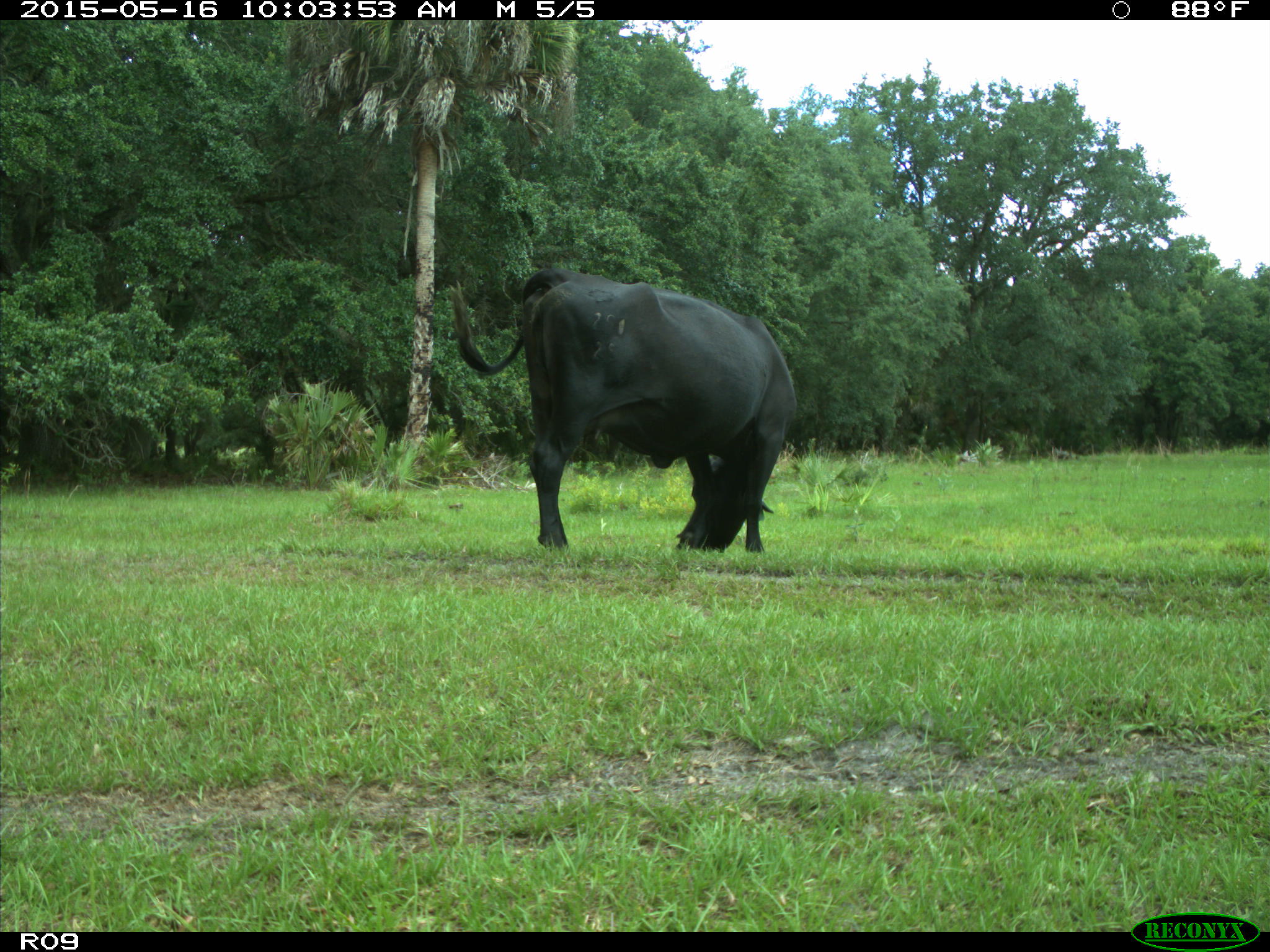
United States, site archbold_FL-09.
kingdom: Animalia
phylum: Chordata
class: Mammalia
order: Artiodactyla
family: Bovidae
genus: Bos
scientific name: Bos taurus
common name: domestic cow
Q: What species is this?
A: Bos taurus (domestic cow).